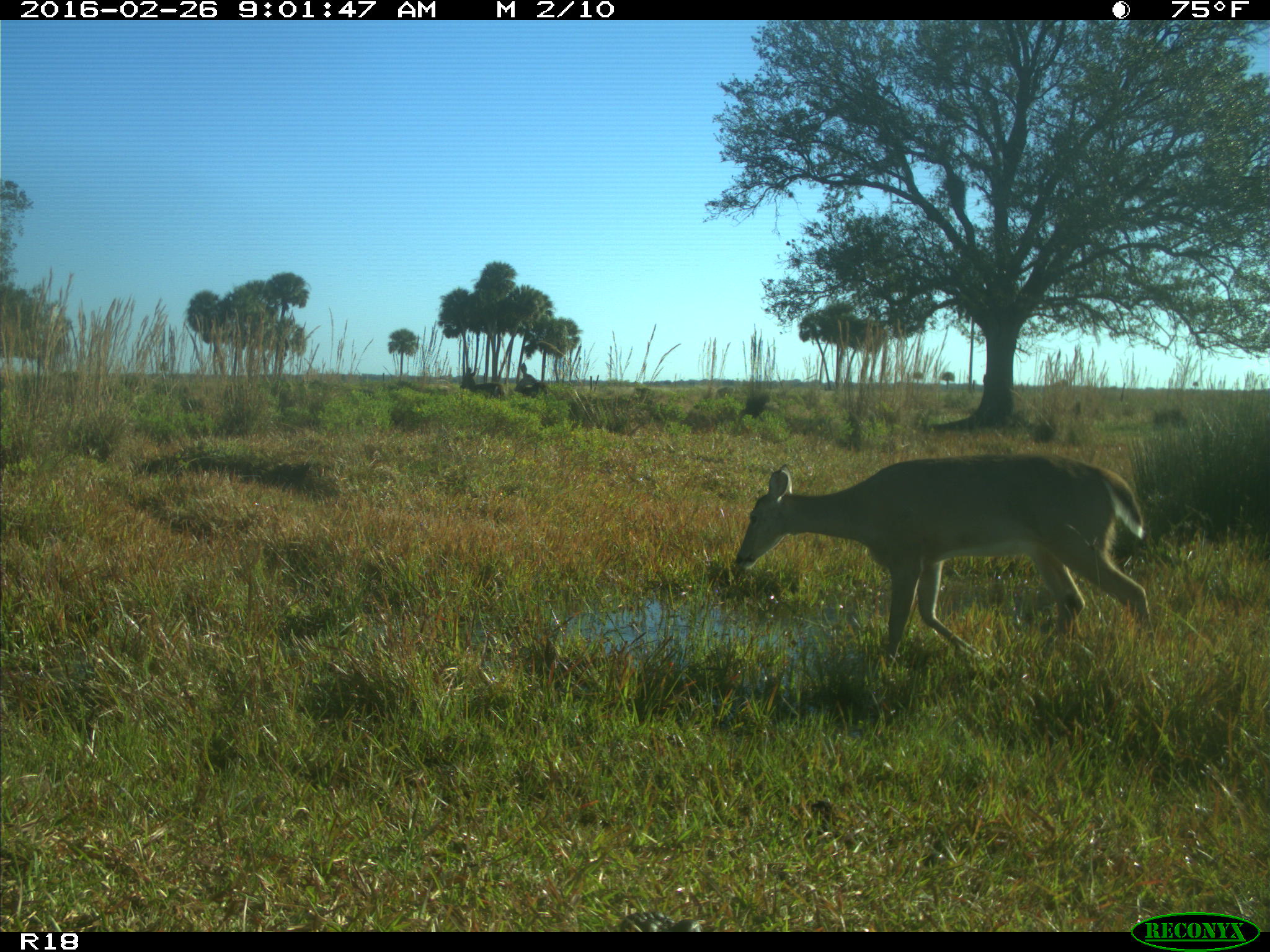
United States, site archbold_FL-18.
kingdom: Animalia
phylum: Chordata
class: Mammalia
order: Artiodactyla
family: Cervidae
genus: Odocoileus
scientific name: Odocoileus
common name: deer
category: unidentified deer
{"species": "unidentified deer (deer) (Odocoileus)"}